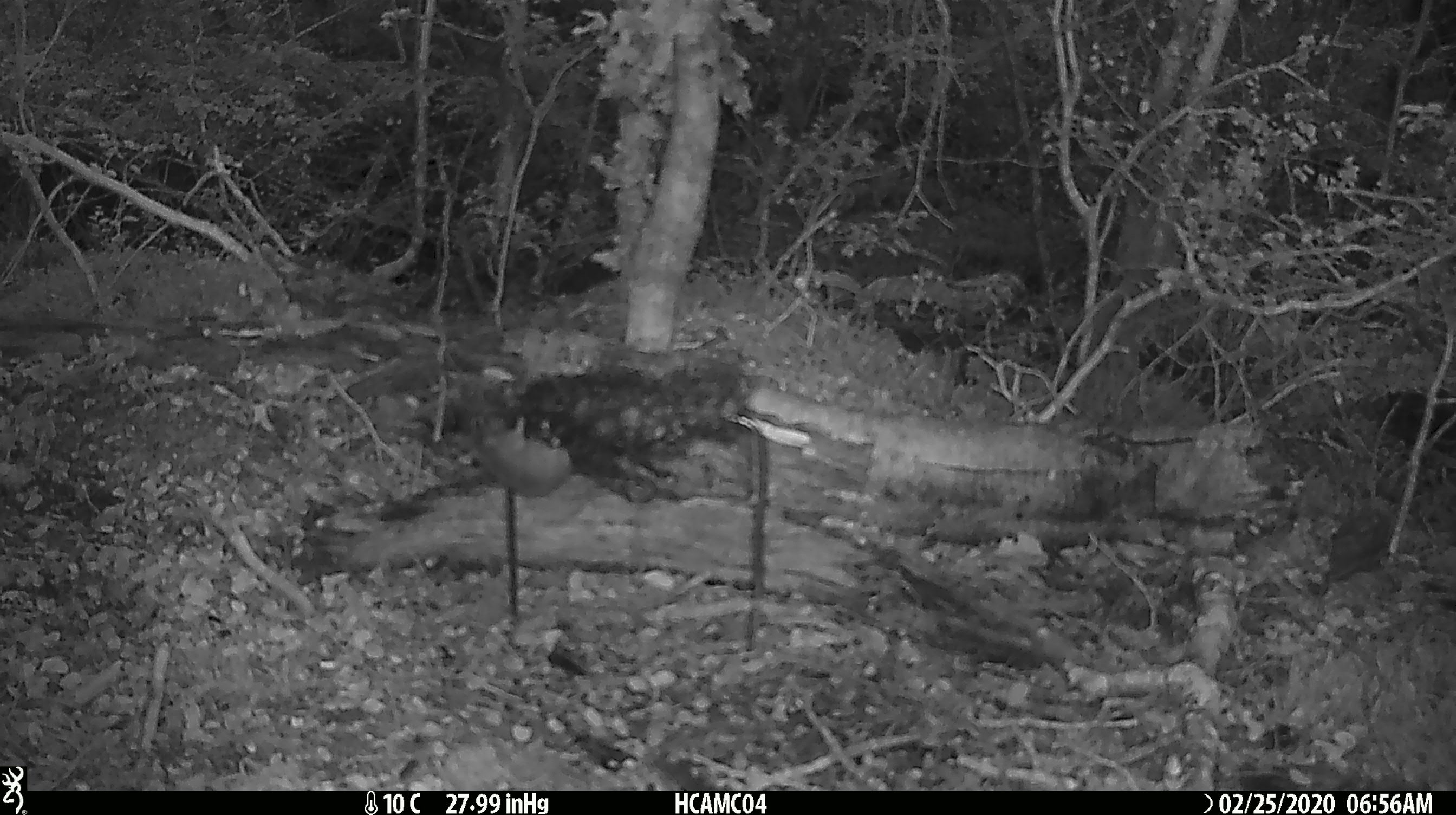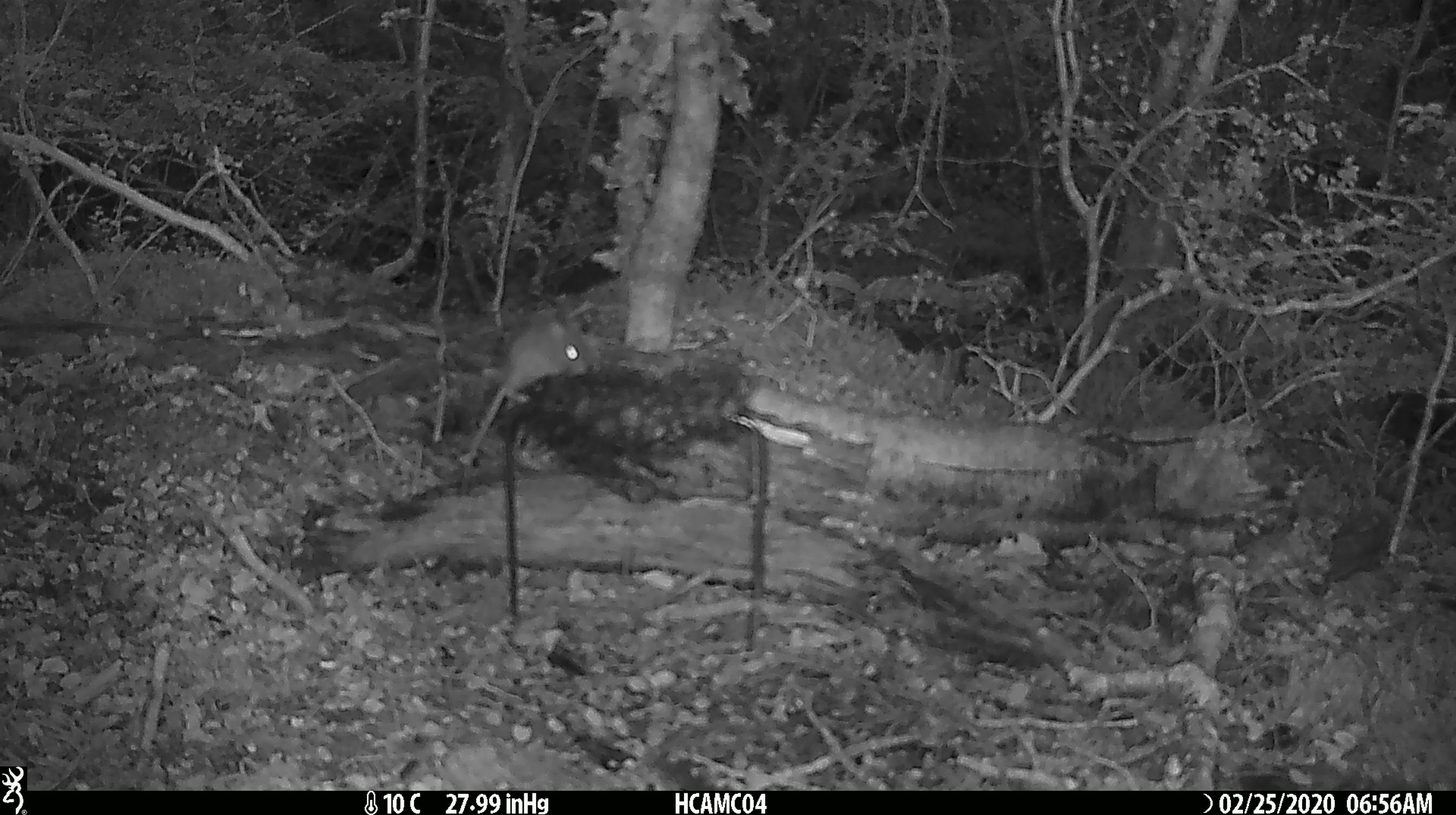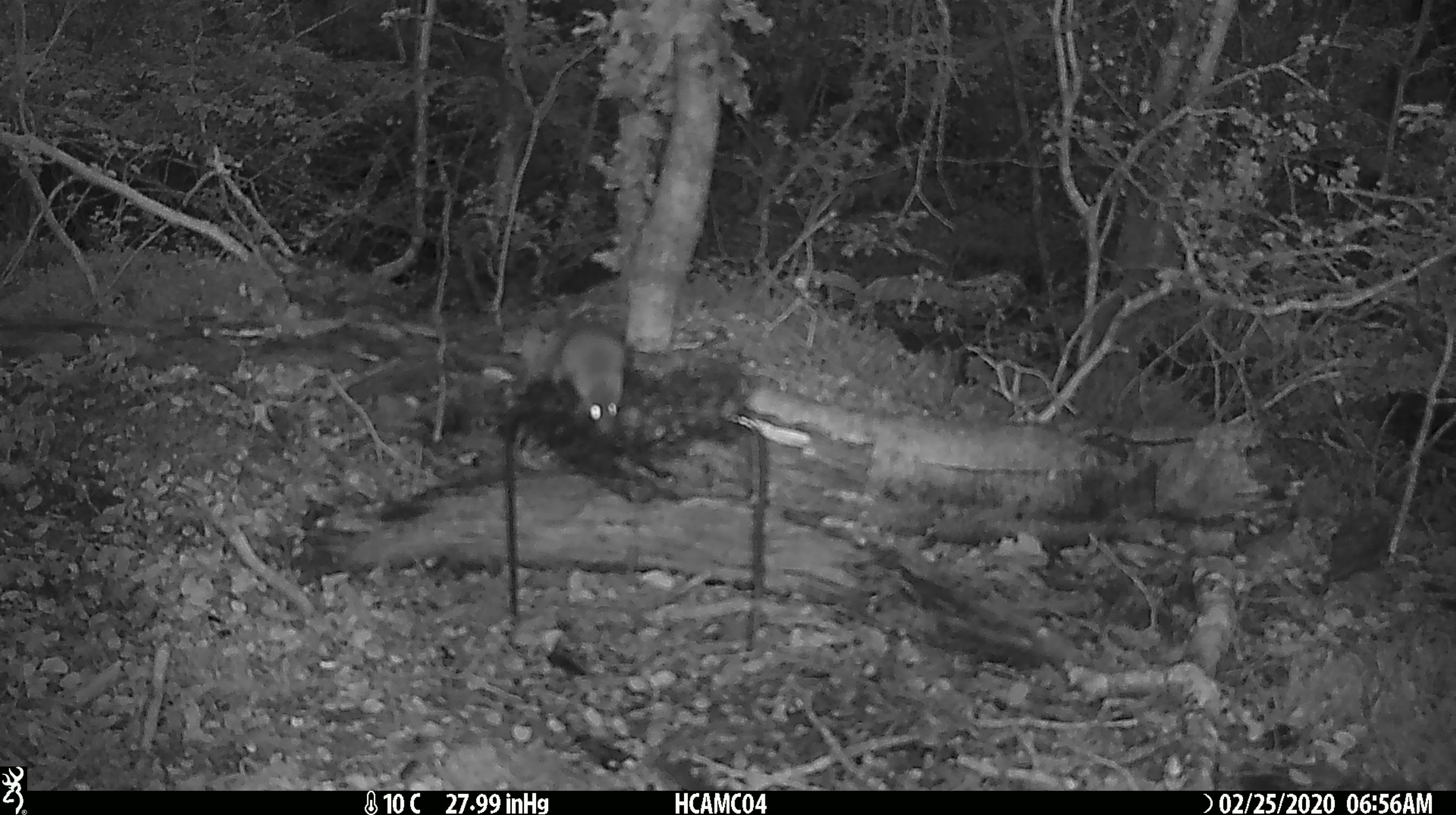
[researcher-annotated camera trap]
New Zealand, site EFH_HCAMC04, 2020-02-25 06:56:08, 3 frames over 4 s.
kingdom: Animalia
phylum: Chordata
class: Mammalia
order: Rodentia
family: Muridae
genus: Mus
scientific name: Mus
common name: mouse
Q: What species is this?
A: Mouse (Mus).